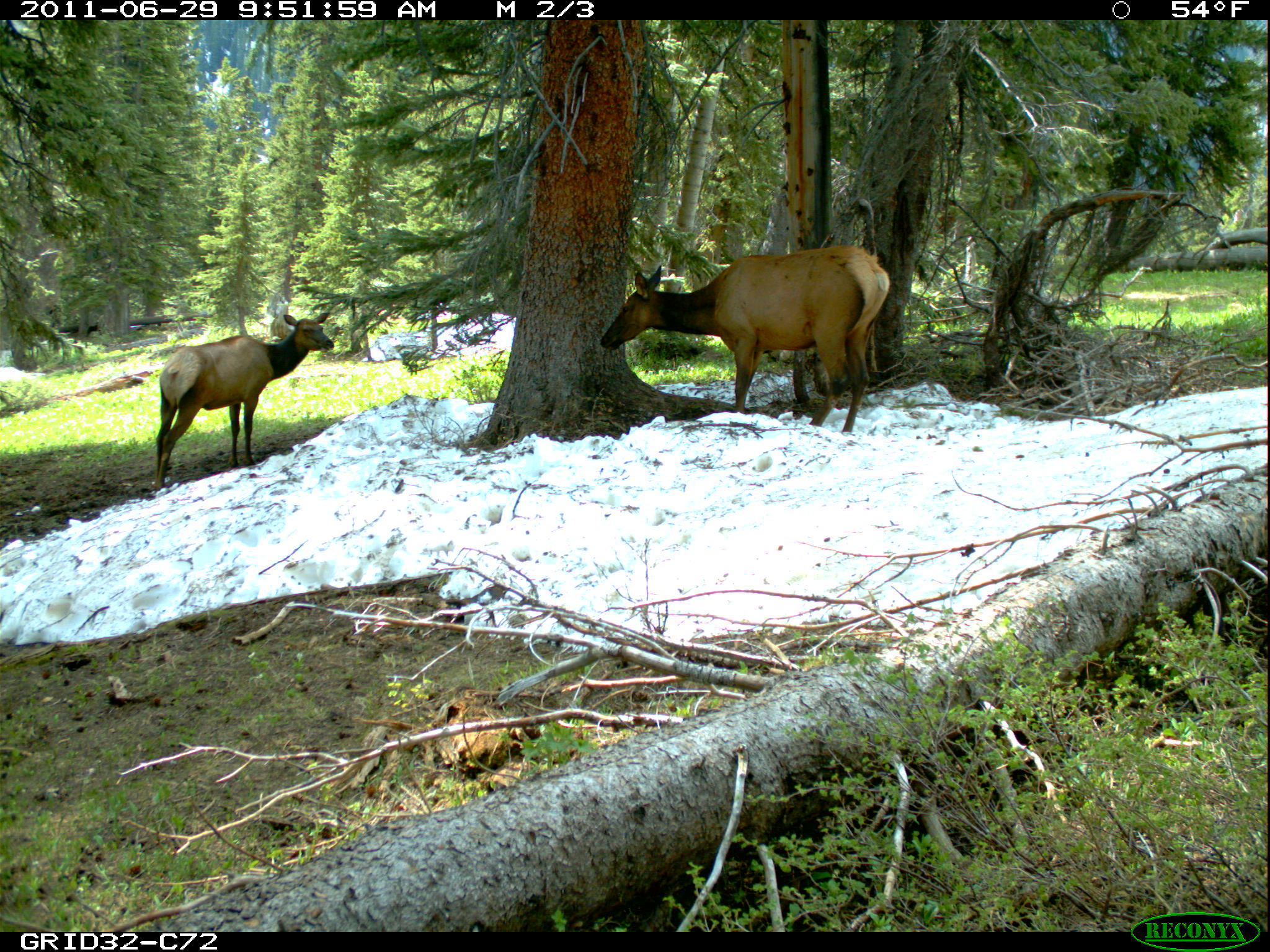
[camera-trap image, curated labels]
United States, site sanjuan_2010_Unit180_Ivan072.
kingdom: Animalia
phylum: Chordata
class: Mammalia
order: Artiodactyla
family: Cervidae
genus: Cervus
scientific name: Cervus elaphus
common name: red deer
Cervus elaphus (red deer).